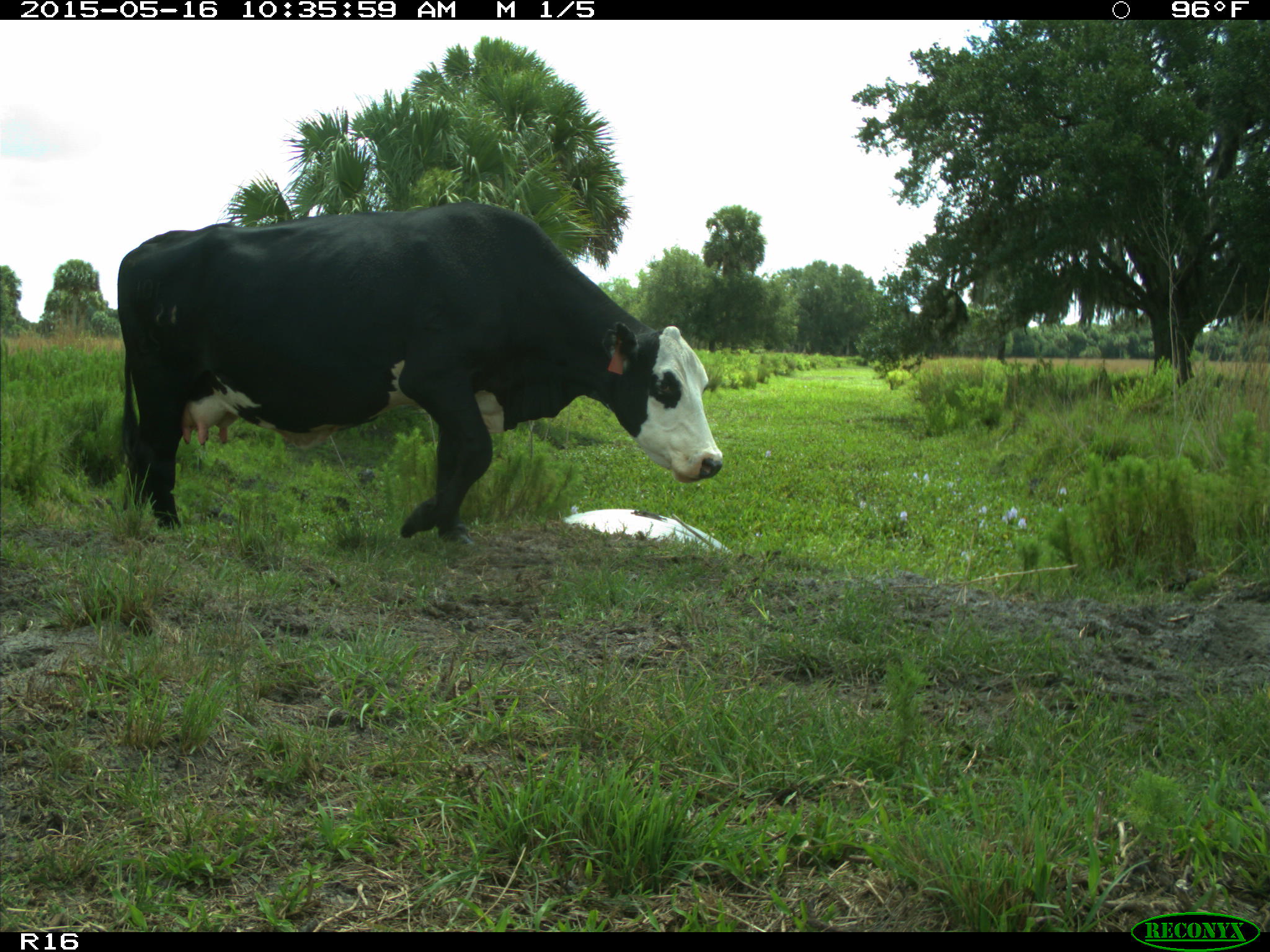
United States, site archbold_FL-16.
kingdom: Animalia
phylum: Chordata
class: Mammalia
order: Artiodactyla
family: Bovidae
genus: Bos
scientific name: Bos taurus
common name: domestic cow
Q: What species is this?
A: Bos taurus (domestic cow).